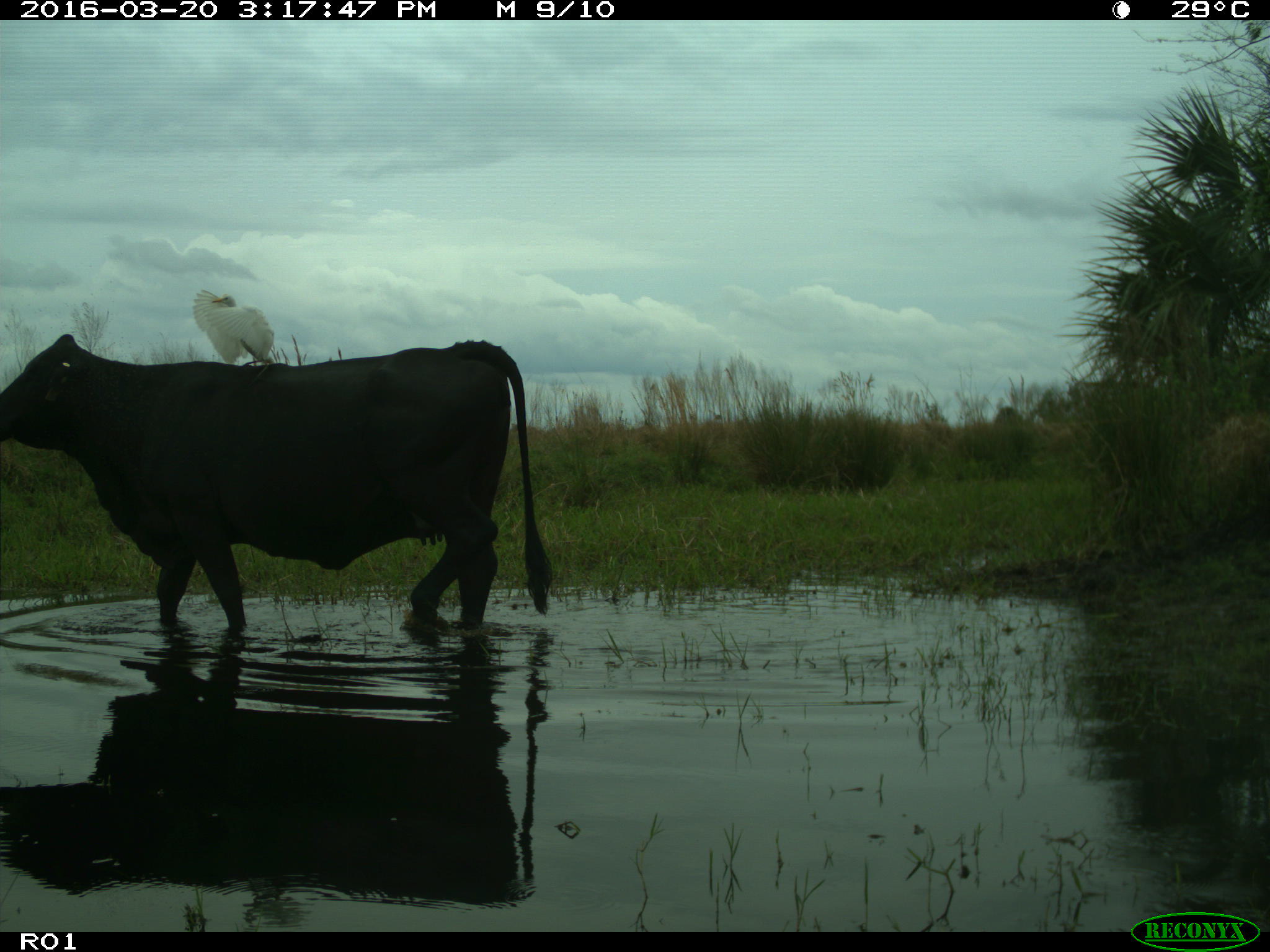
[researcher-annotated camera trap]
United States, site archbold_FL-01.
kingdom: Animalia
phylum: Chordata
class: Mammalia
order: Artiodactyla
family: Bovidae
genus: Bos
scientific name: Bos taurus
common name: domestic cow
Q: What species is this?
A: Bos taurus (domestic cow).